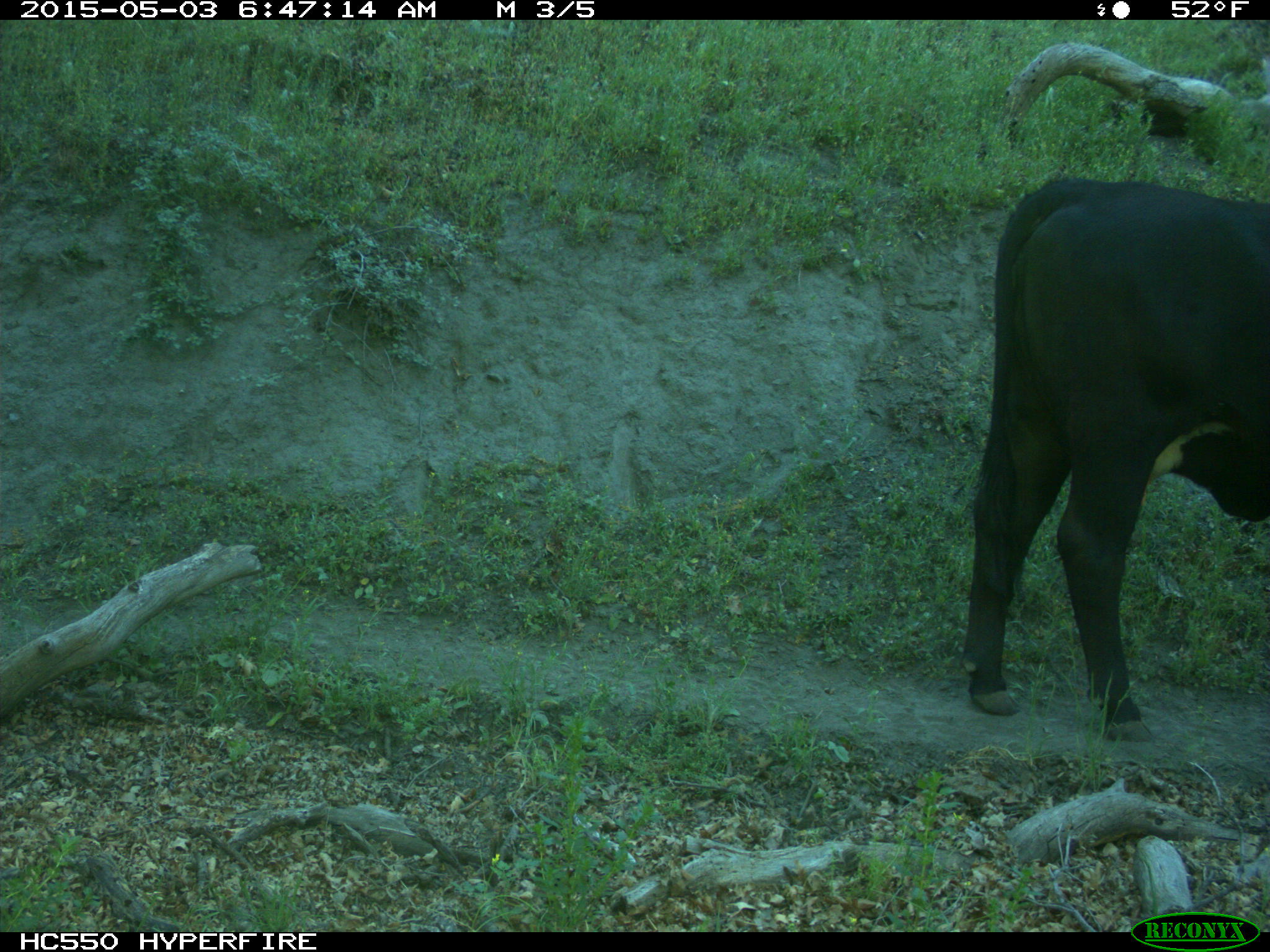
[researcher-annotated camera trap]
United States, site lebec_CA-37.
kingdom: Animalia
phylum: Chordata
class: Mammalia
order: Artiodactyla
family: Bovidae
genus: Bos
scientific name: Bos taurus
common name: domestic cow